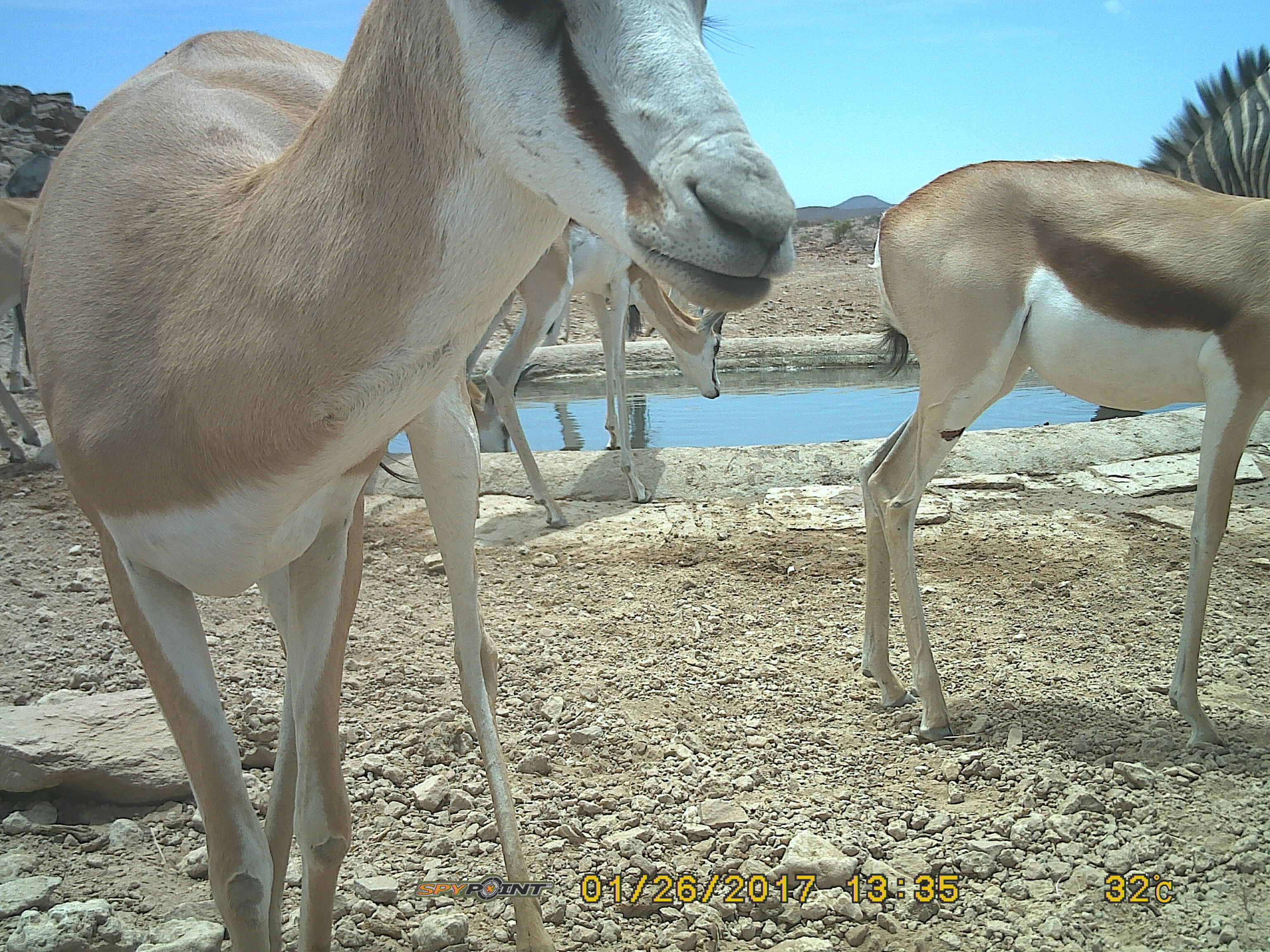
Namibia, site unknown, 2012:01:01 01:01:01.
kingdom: Animalia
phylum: Chordata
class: Mammalia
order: Artiodactyla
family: Bovidae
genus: Antidorcas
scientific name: Antidorcas marsupialis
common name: springbok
Antidorcas marsupialis (springbok).